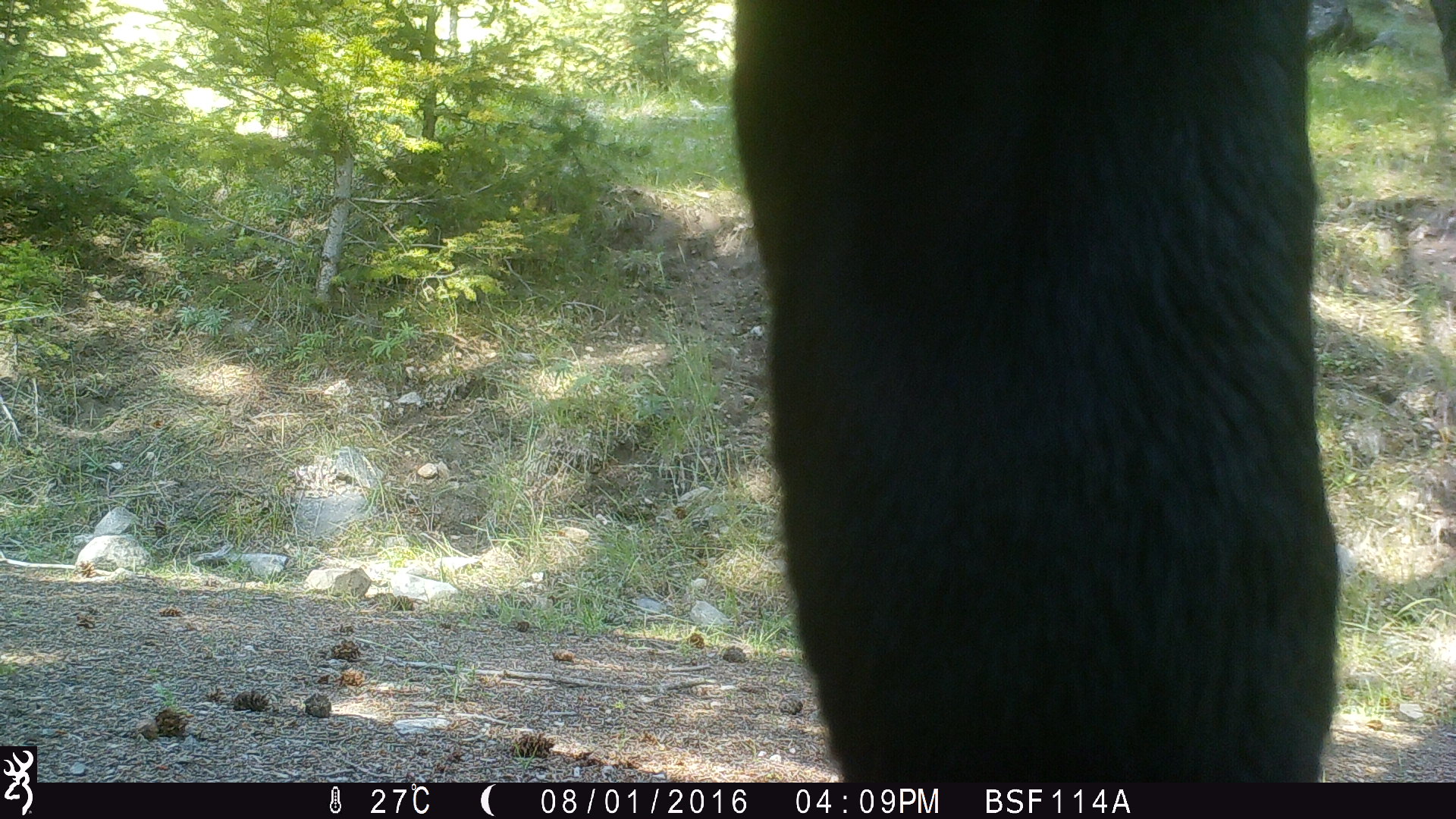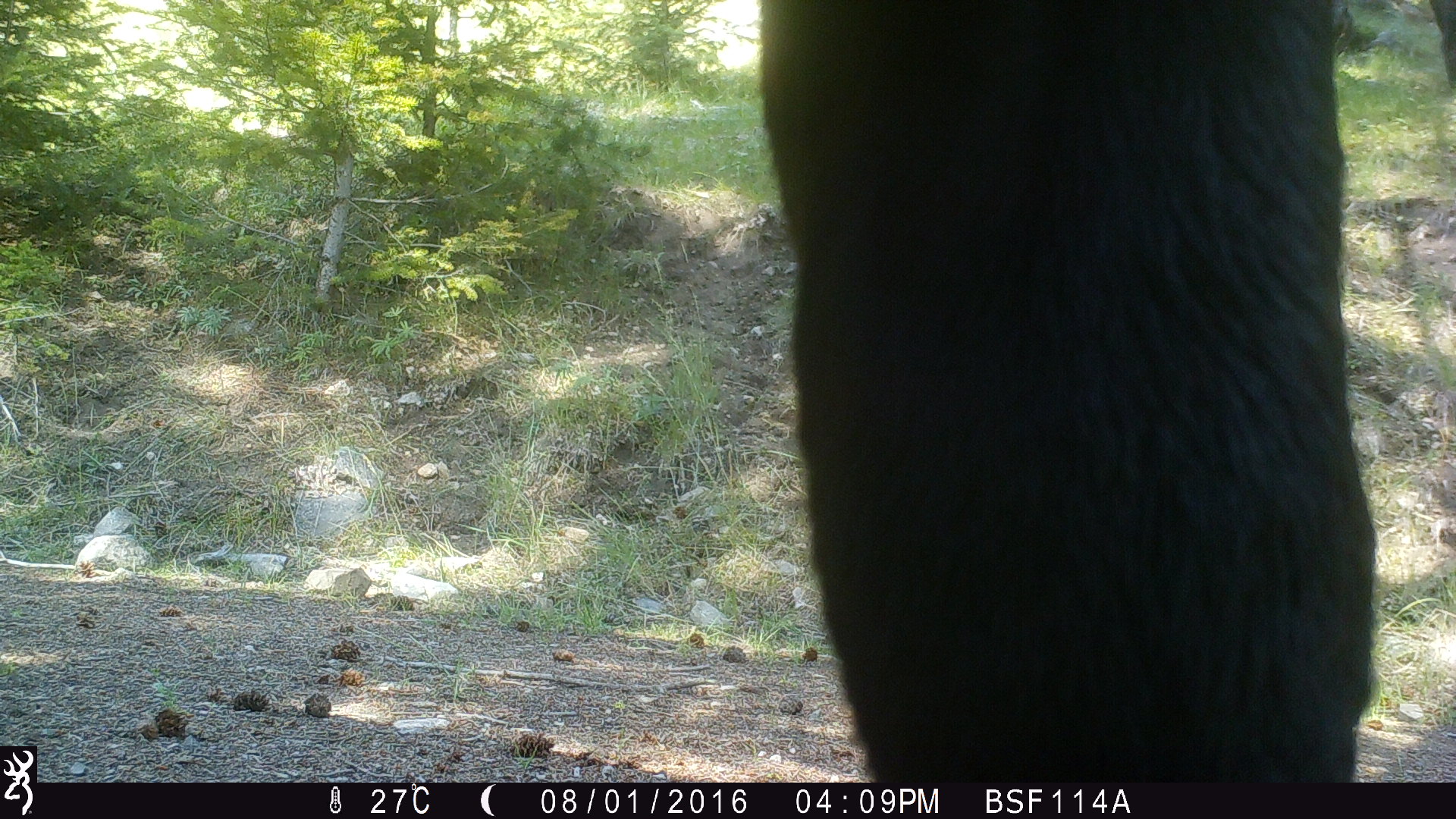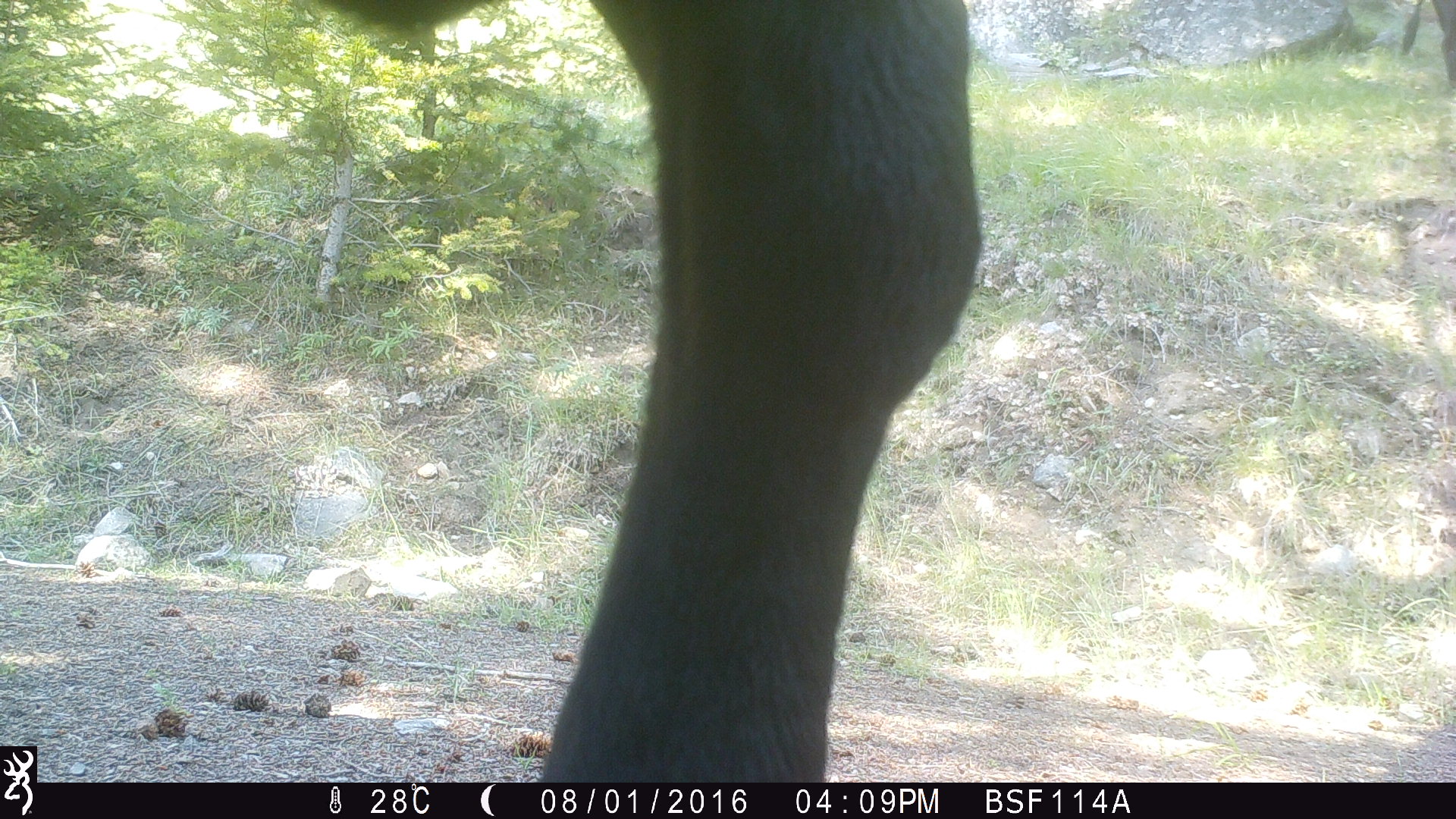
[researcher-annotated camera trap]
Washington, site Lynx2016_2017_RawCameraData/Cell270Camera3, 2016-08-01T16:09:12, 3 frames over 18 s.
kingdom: Animalia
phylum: Chordata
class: Mammalia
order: Artiodactyla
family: Bovidae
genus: Bos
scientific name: Bos taurus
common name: domestic cattle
Domestic cattle (Bos taurus). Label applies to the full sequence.